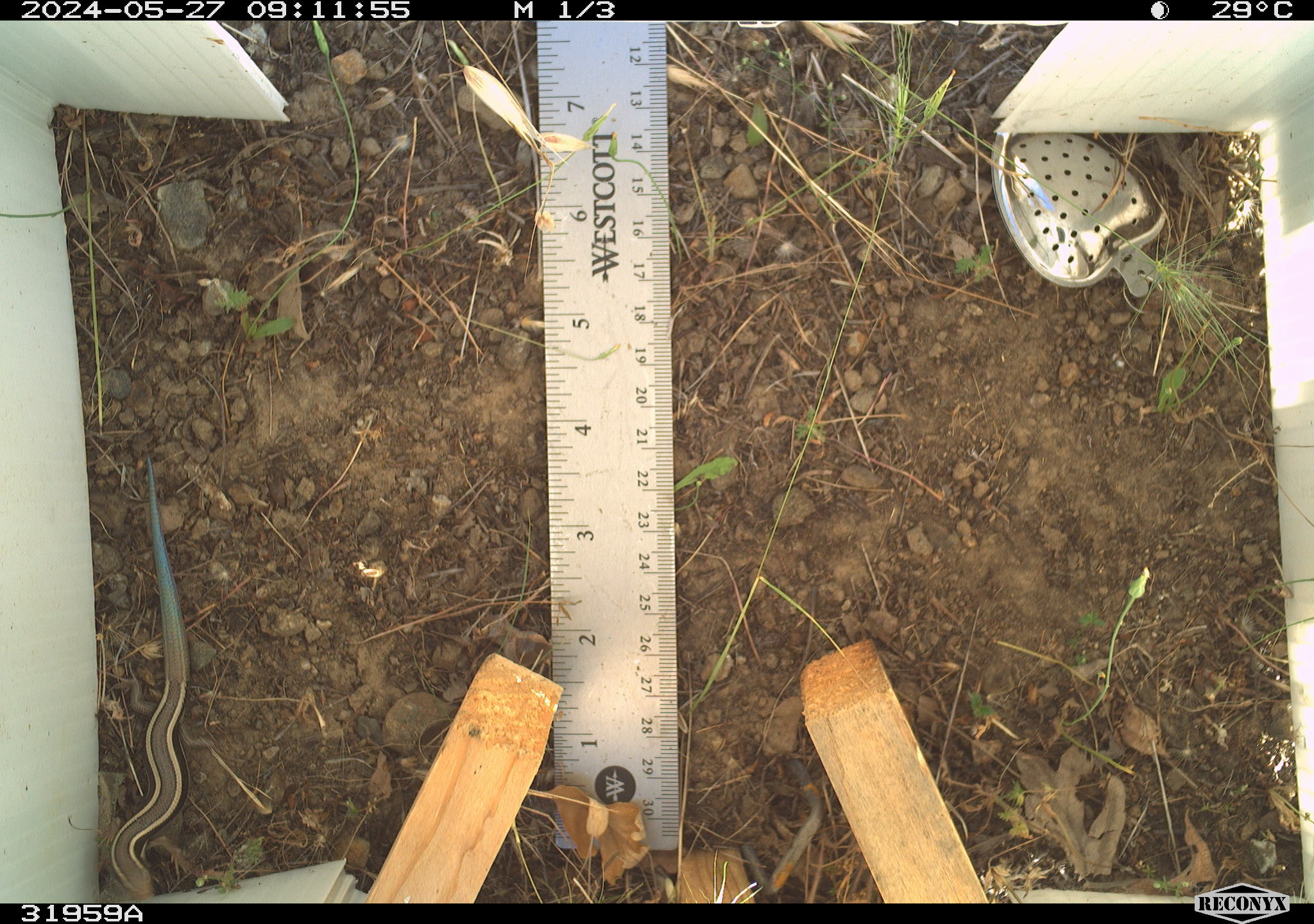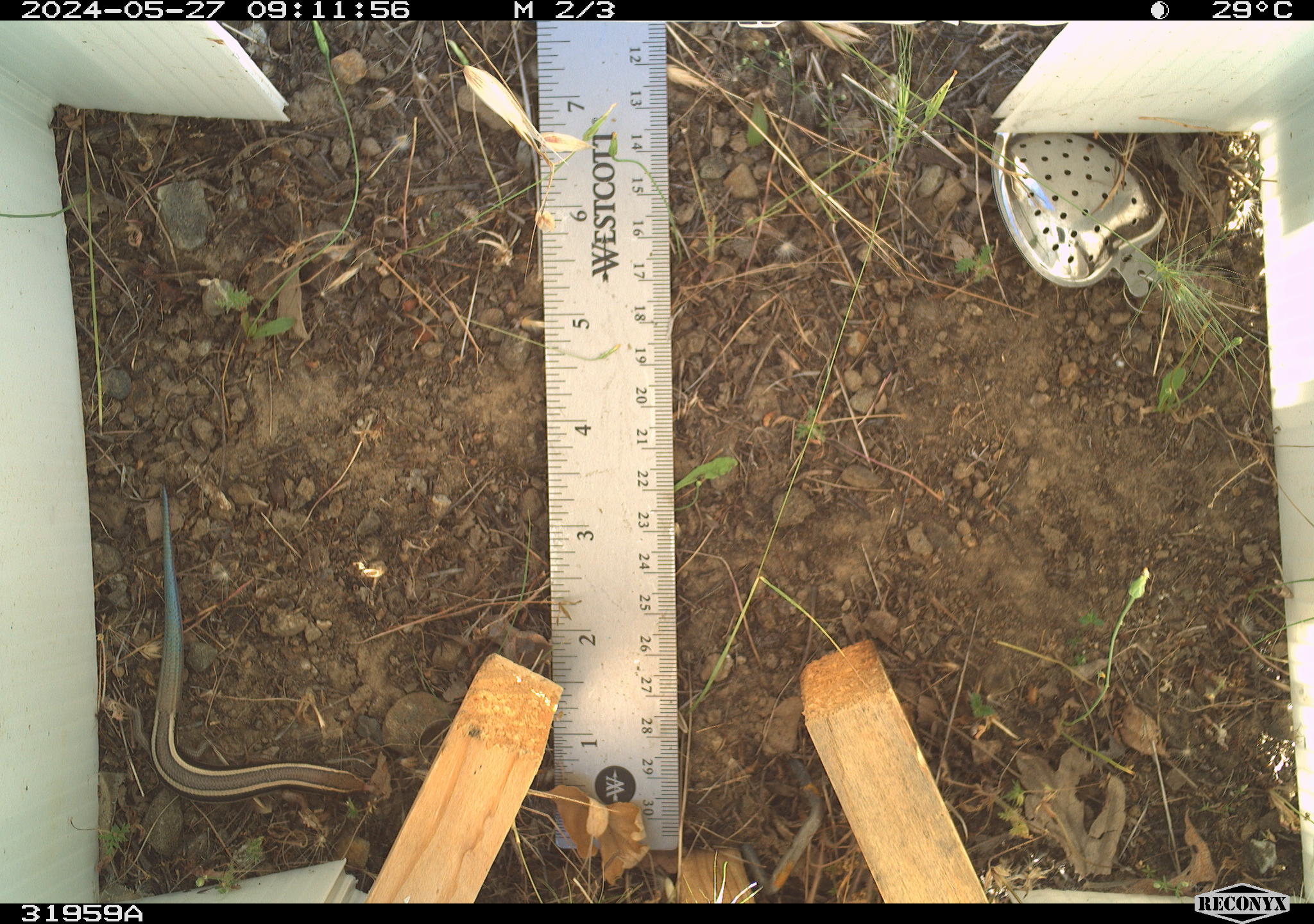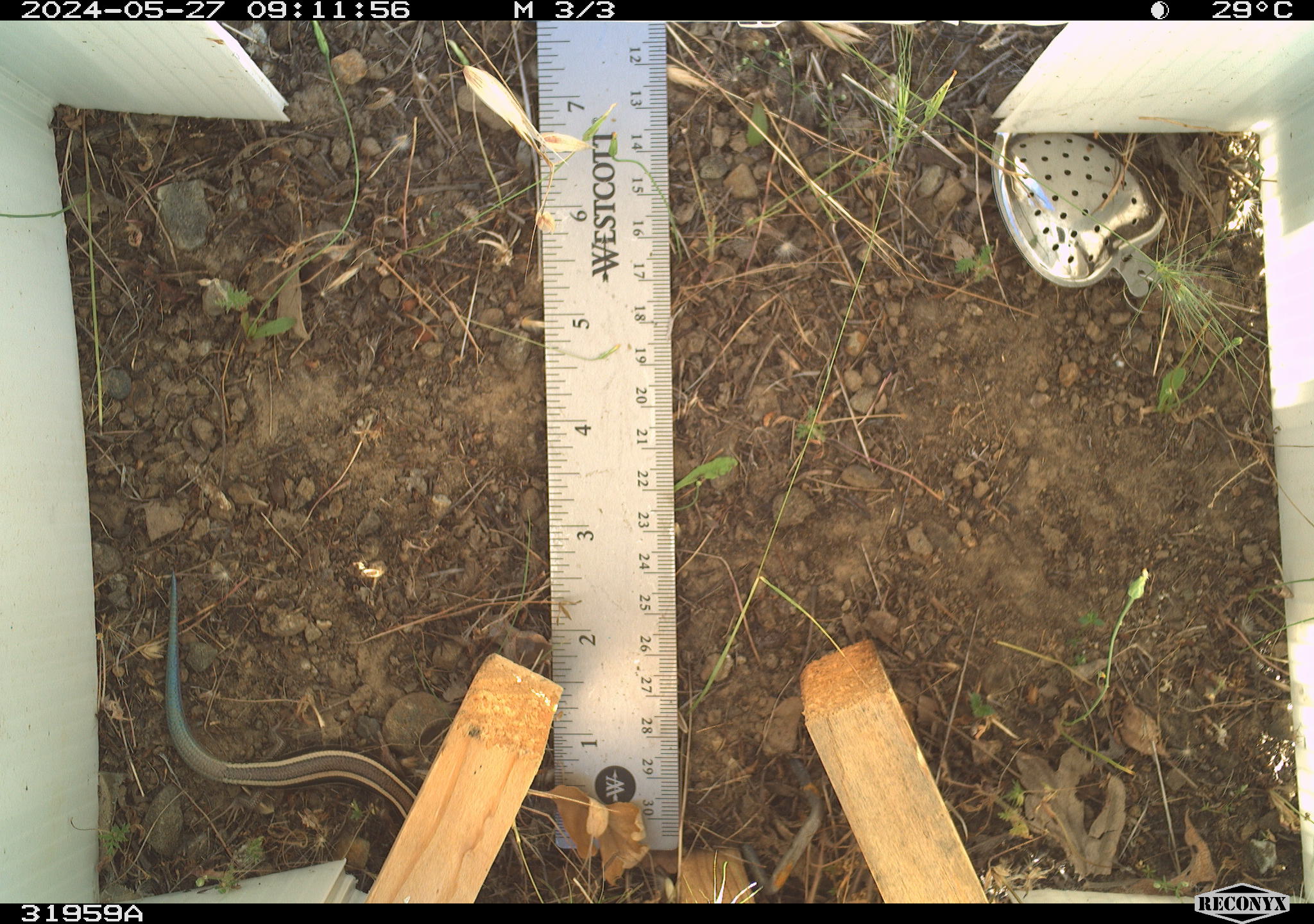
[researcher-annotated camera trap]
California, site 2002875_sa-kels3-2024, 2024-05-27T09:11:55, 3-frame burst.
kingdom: Animalia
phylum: Chordata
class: Reptilia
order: Squamata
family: Scincidae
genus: Plestiodon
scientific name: Plestiodon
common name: blue-tailed skinks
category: plestiodon species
Plestiodon species (blue-tailed skinks) (Plestiodon).